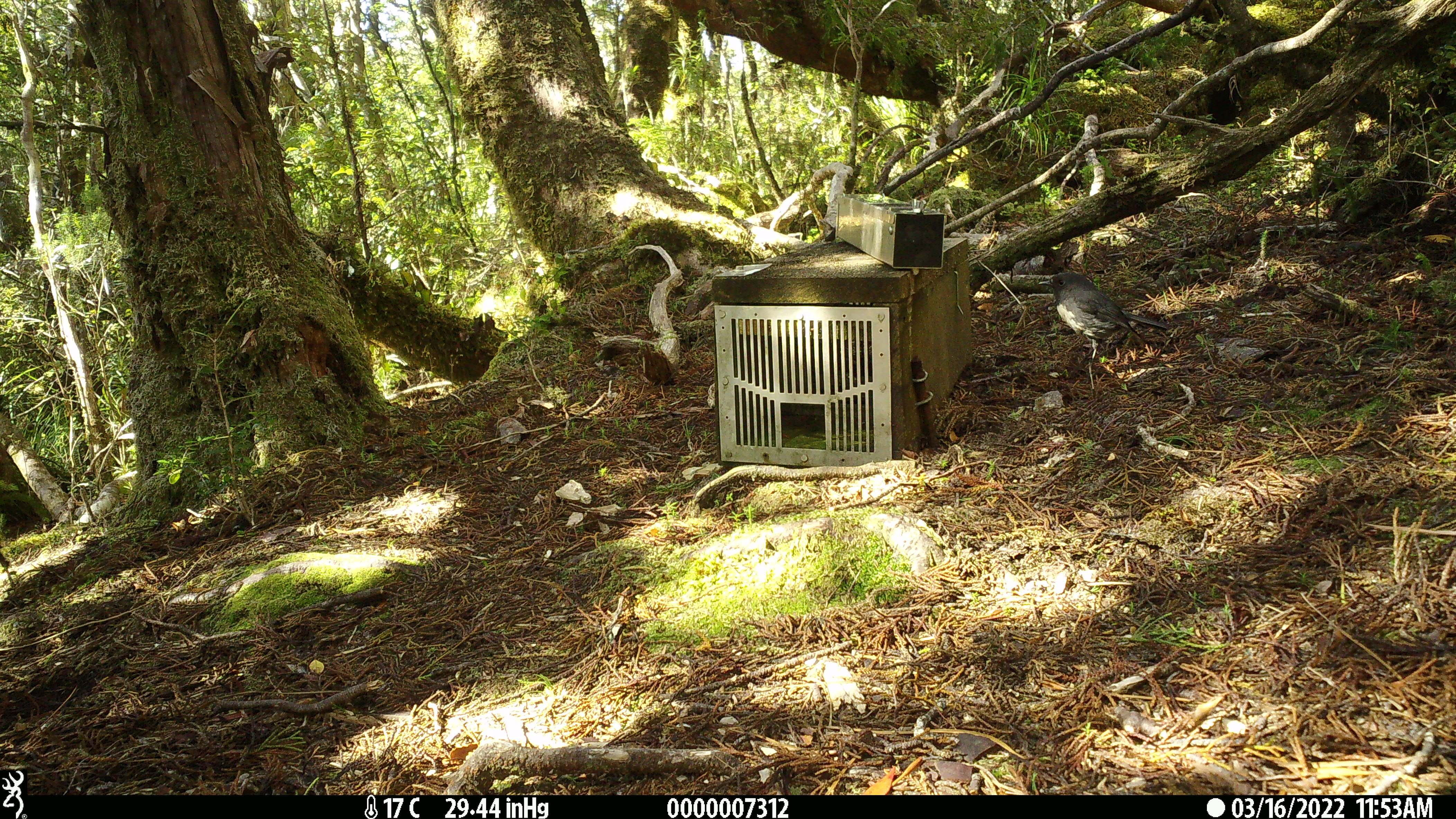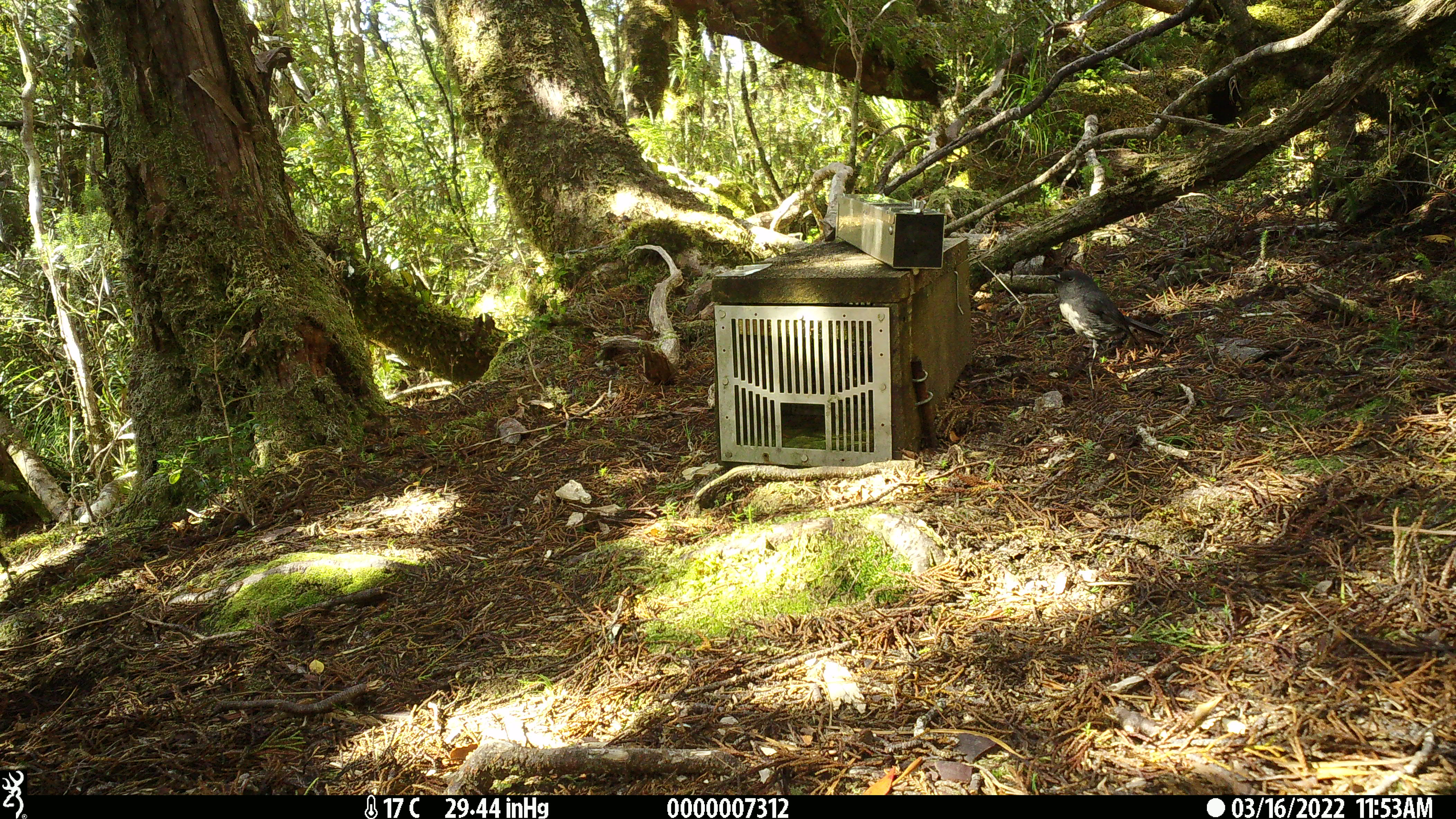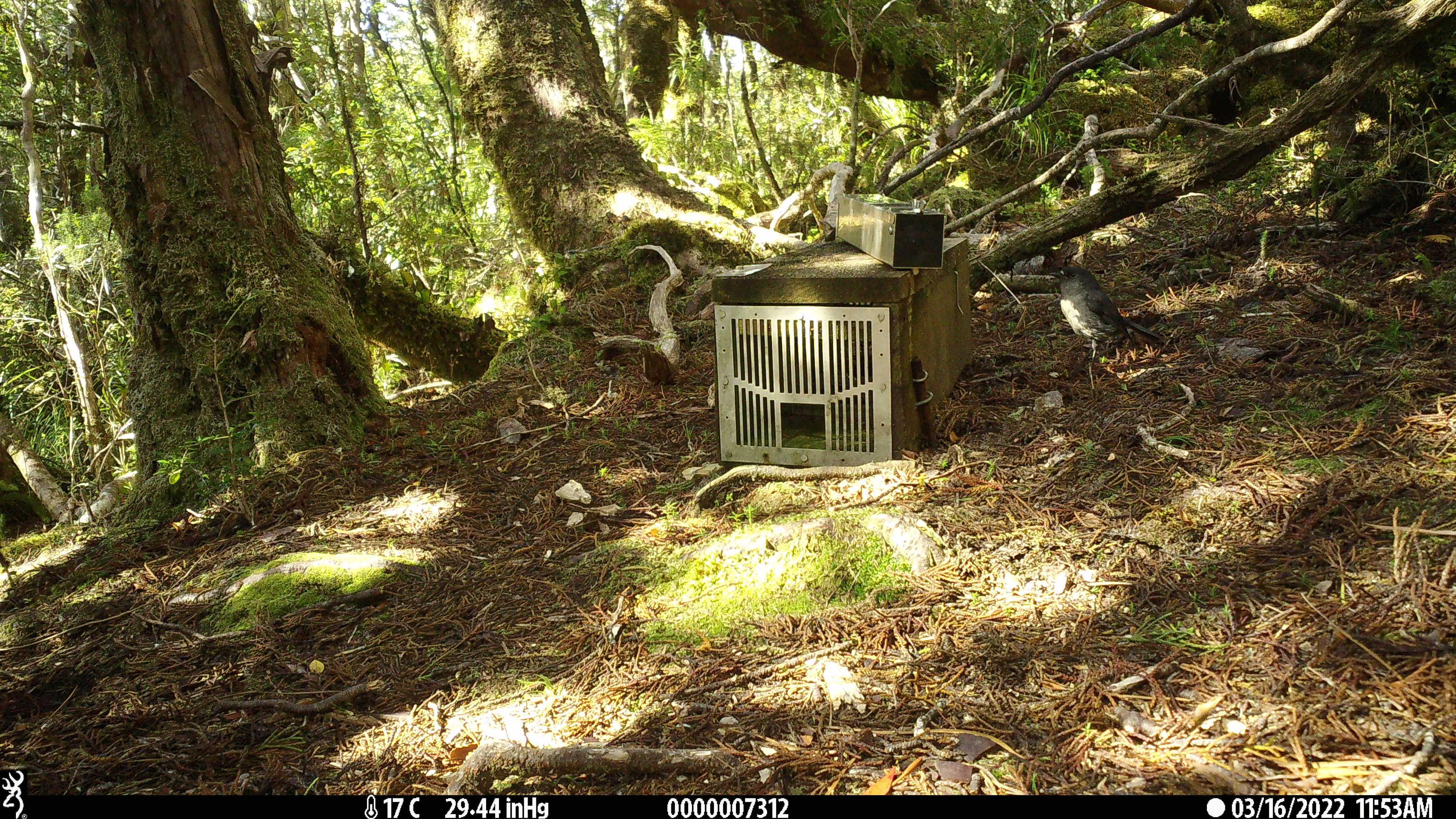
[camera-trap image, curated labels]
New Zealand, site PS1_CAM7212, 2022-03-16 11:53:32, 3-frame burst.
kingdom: Animalia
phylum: Chordata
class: Aves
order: Passeriformes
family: Petroicidae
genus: Petroica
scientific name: Petroica australis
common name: new zealand robin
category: robin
Robin (new zealand robin) (Petroica australis).